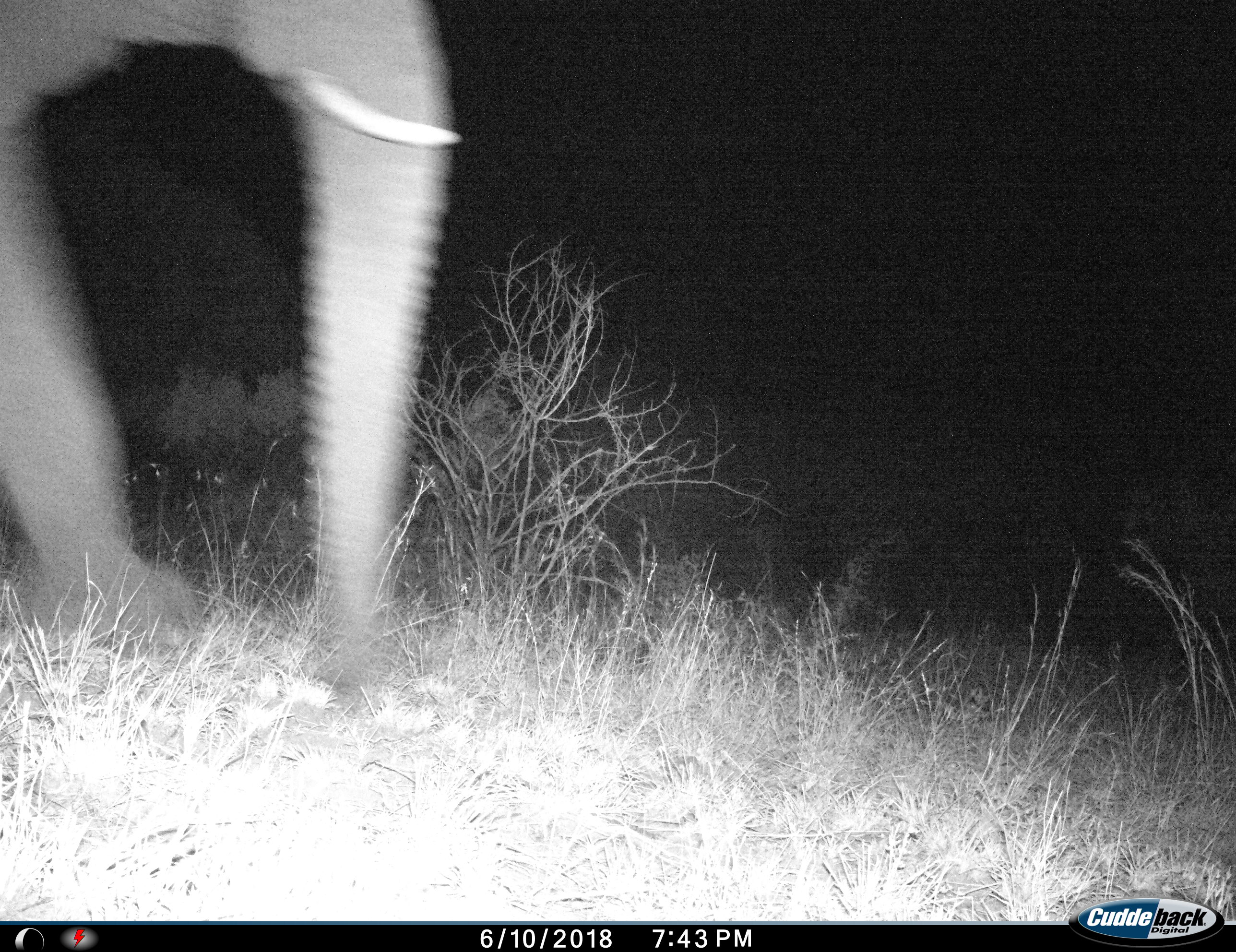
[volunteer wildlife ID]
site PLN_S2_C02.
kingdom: Animalia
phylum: Chordata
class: Mammalia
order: Proboscidea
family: Elephantidae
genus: Loxodonta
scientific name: Loxodonta africana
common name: african bush elephant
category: elephant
Elephant (african bush elephant) (Loxodonta africana), count 1. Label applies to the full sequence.